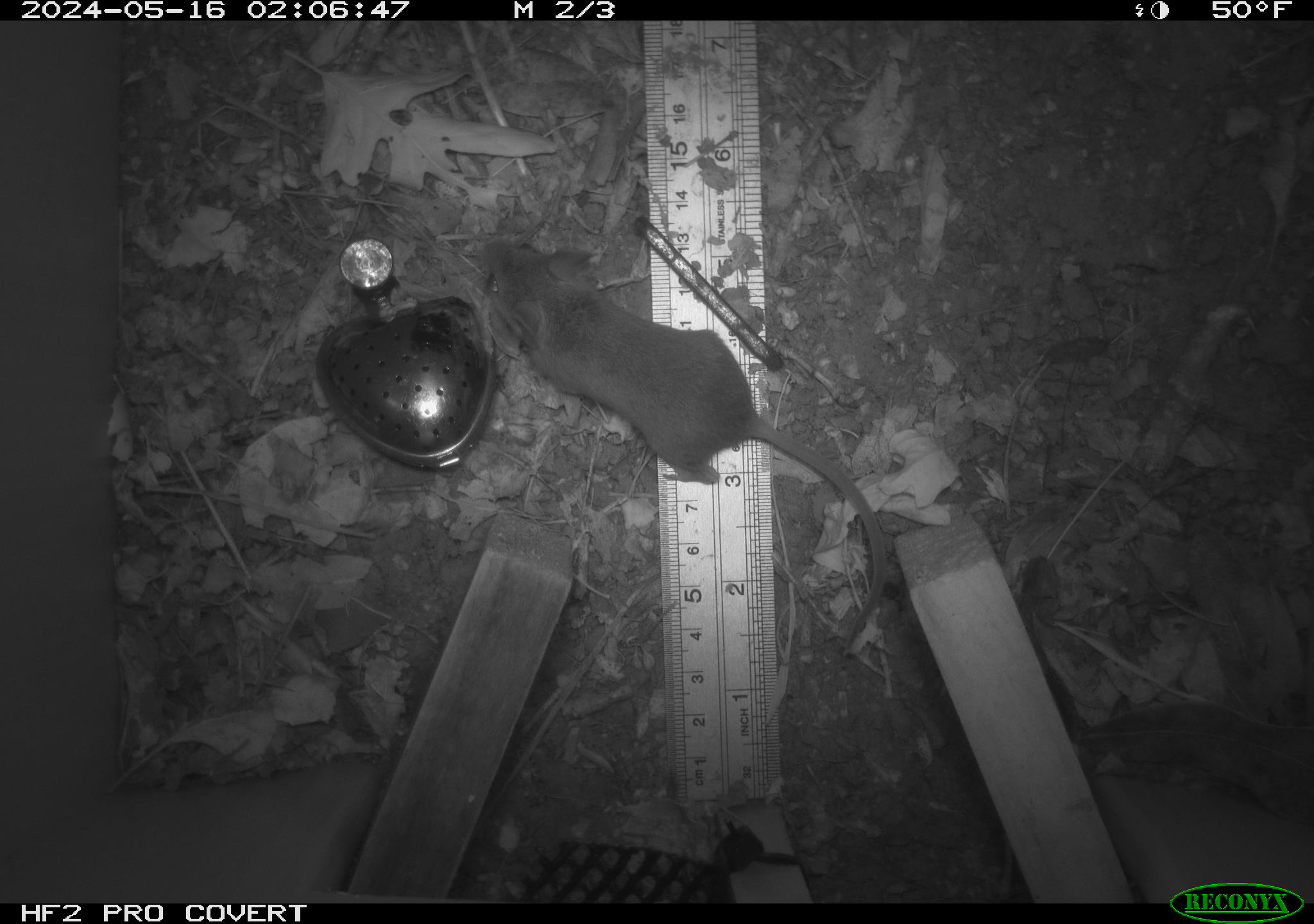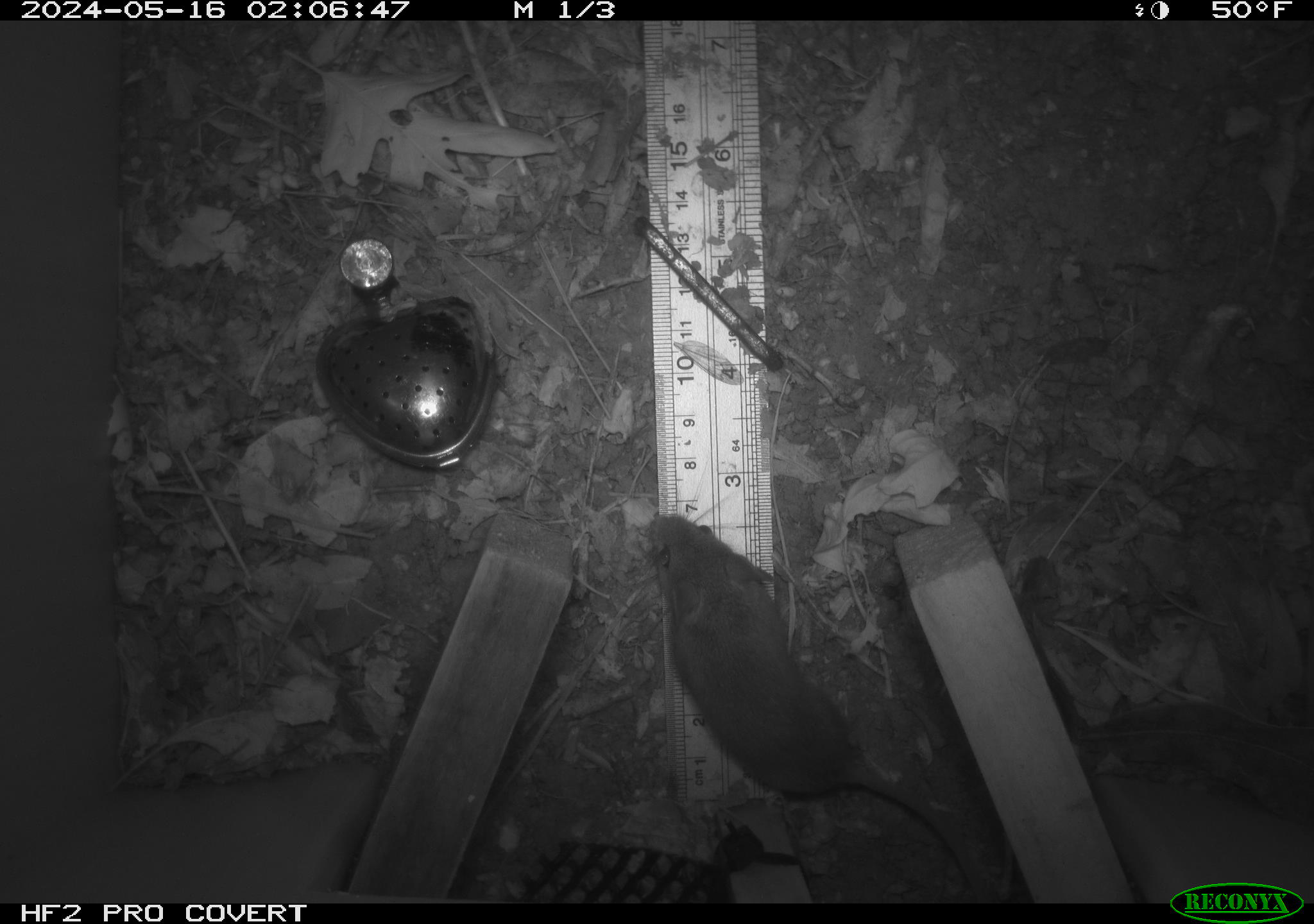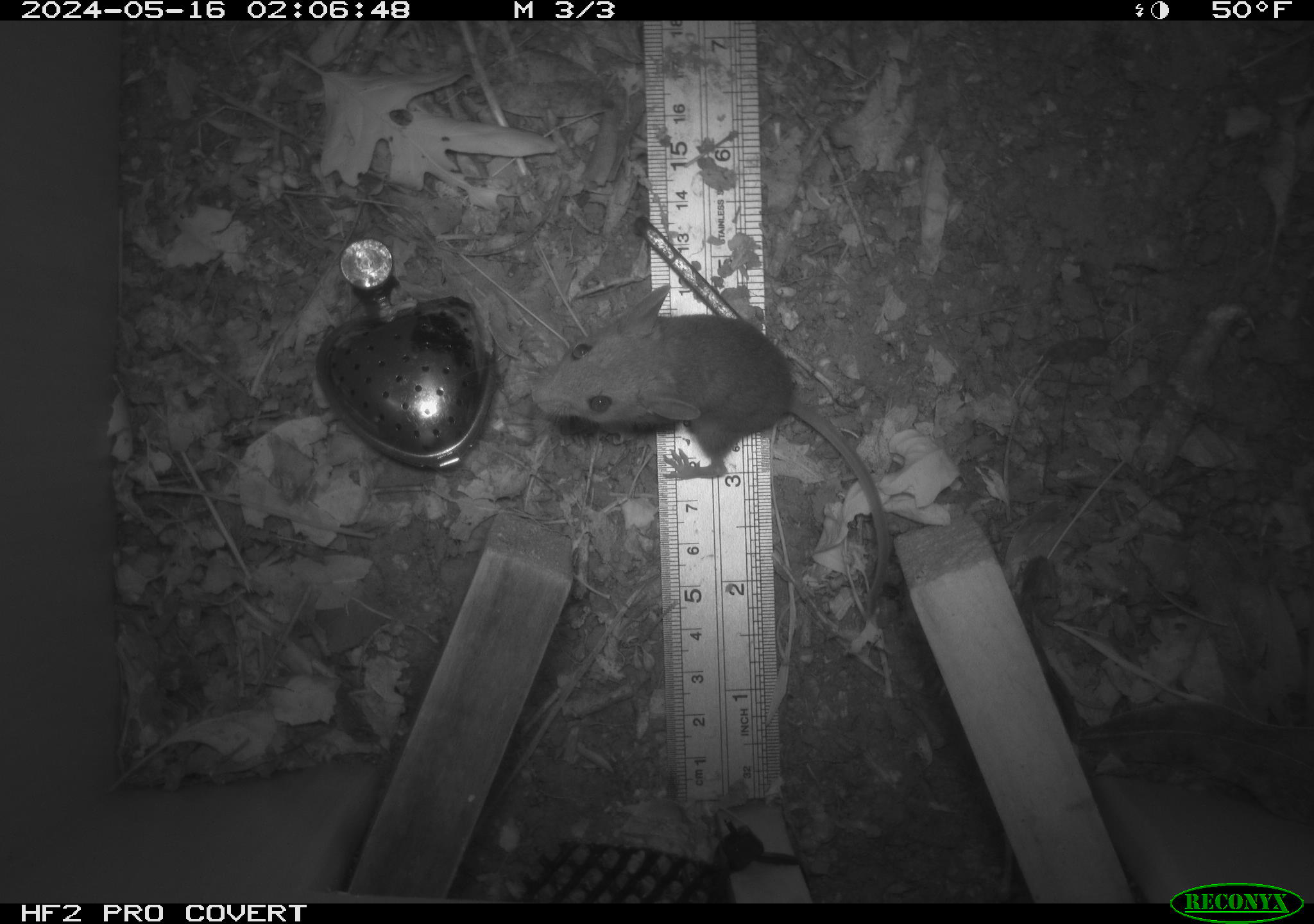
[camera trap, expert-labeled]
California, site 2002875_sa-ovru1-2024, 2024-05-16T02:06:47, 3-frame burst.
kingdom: Animalia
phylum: Chordata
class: Mammalia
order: Rodentia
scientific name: Rodentia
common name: mouse species